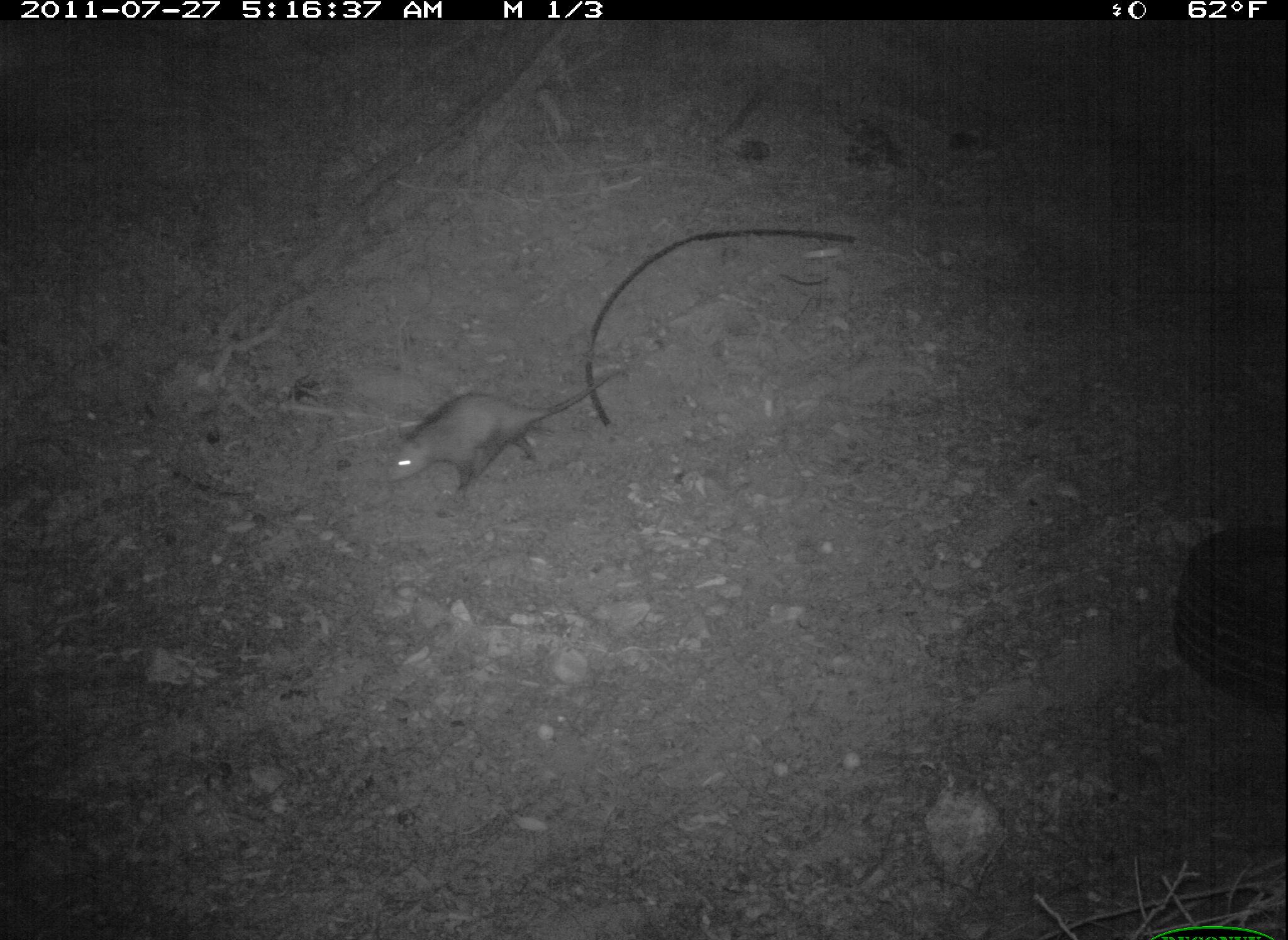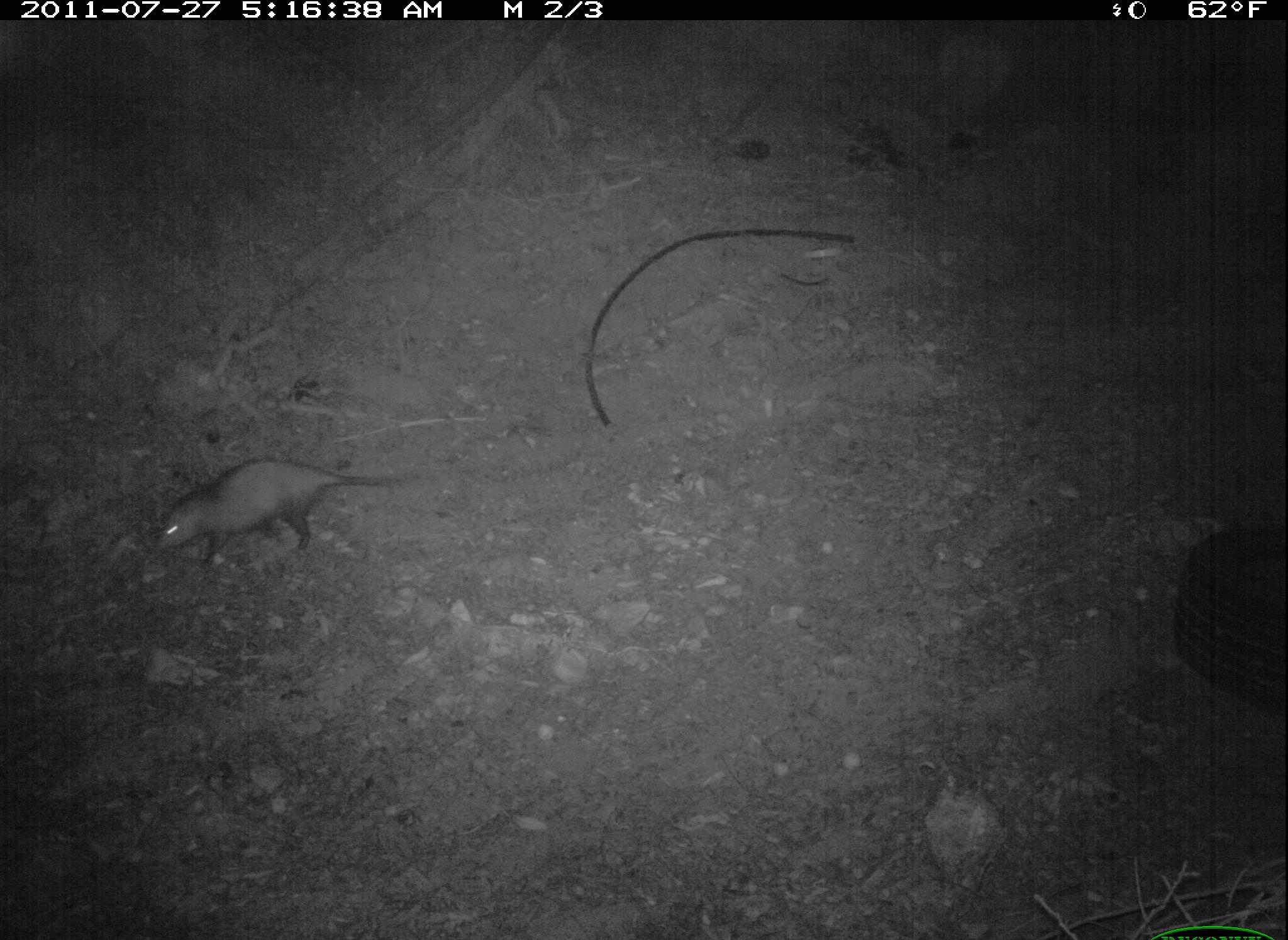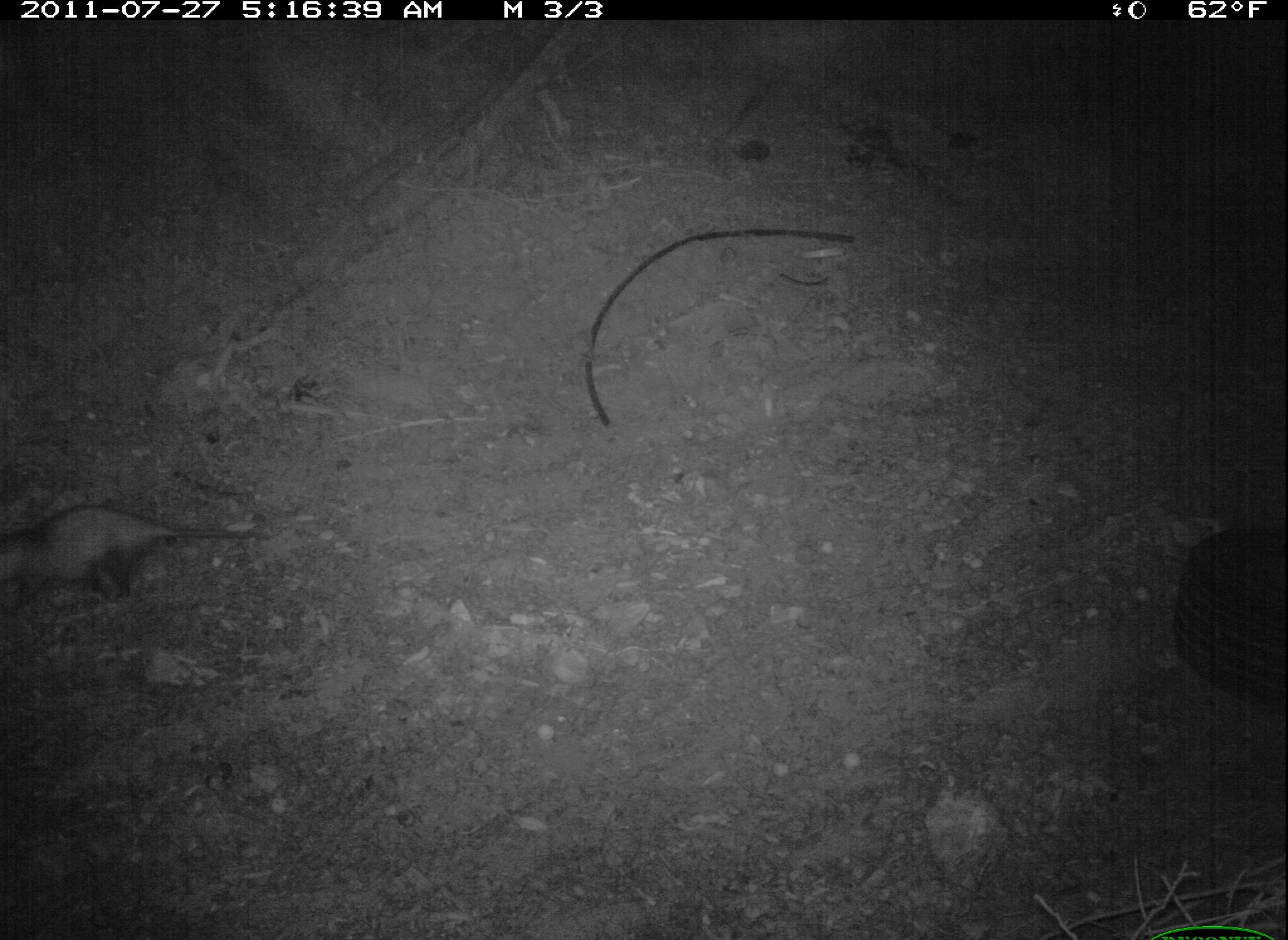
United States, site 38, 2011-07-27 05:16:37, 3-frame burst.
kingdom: Animalia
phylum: Chordata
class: Mammalia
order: Didelphimorphia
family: Didelphidae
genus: Didelphis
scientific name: Didelphis virginiana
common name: virginia opossum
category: opossum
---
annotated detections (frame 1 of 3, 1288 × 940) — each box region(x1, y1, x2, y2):
opossum: region(341, 305, 604, 510)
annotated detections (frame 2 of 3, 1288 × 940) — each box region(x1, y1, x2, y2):
opossum: region(135, 453, 433, 601)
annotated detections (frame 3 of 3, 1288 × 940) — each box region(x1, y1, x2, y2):
opossum: region(8, 488, 269, 610)